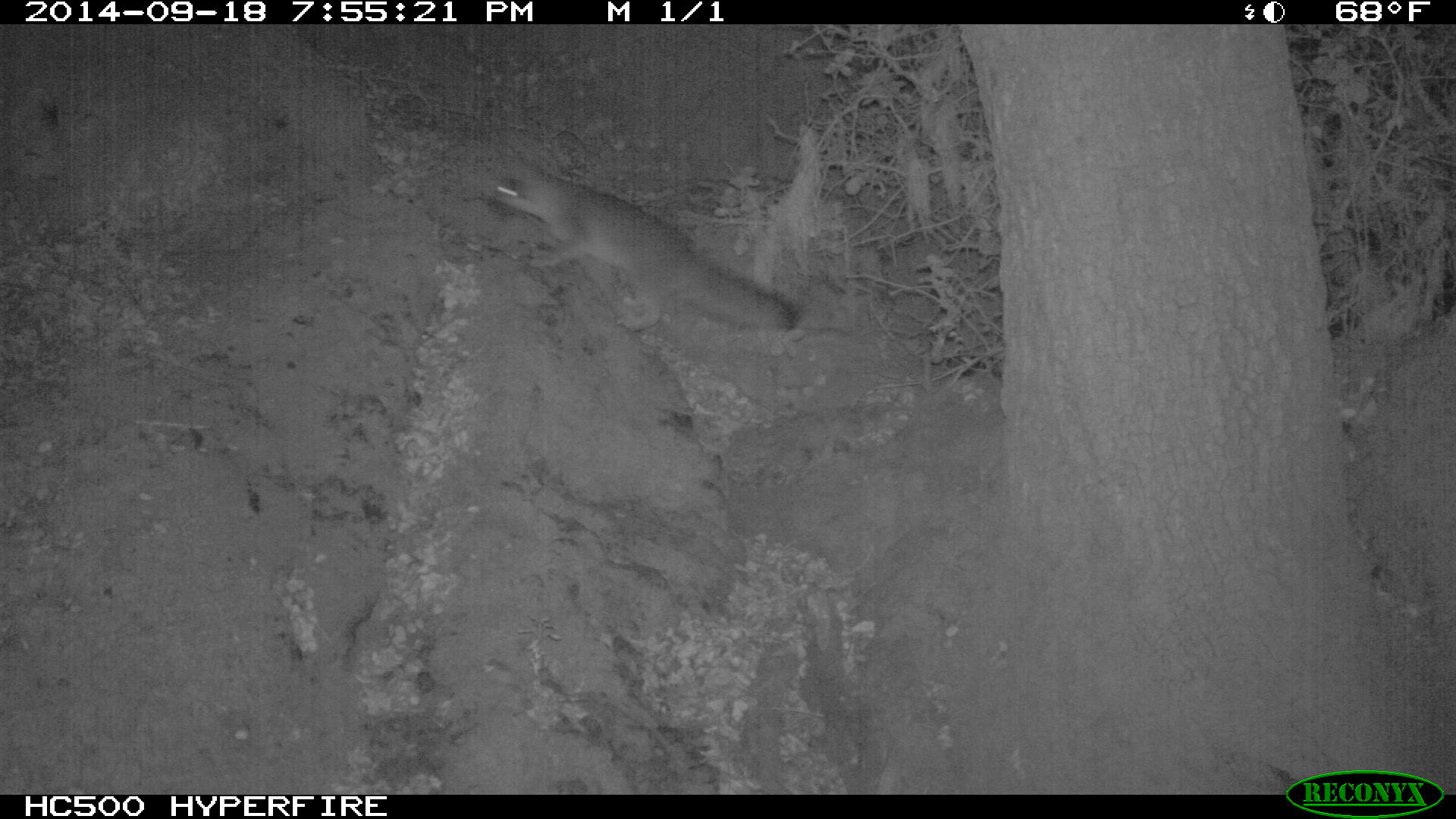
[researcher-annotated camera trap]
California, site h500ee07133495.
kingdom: Animalia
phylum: Chordata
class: Mammalia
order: Carnivora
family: Canidae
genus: Urocyon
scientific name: Urocyon littoralis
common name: island fox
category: fox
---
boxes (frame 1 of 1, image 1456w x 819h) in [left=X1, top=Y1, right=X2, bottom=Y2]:
fox: [left=488, top=151, right=799, bottom=331]